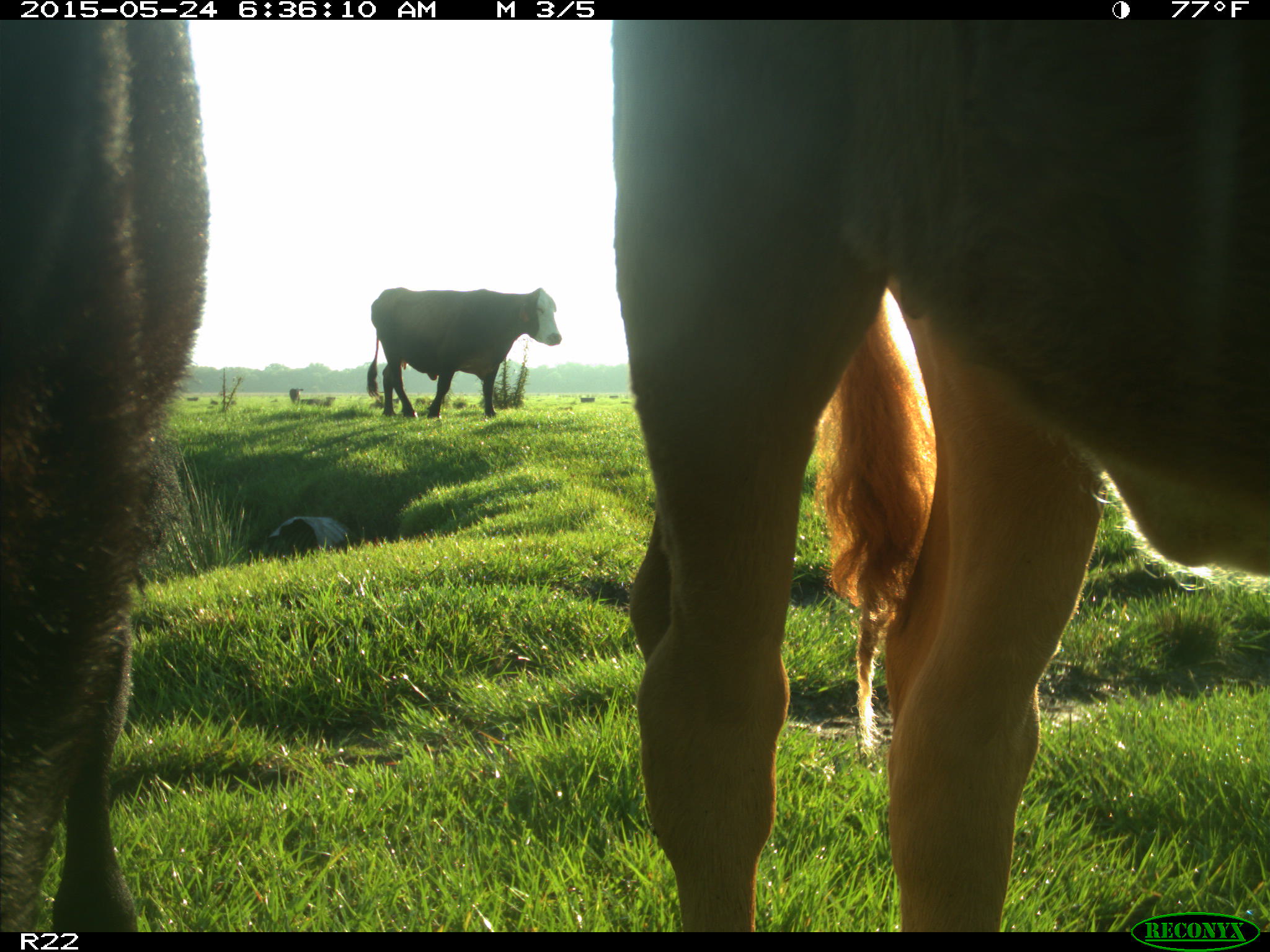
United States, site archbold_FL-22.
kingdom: Animalia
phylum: Chordata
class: Mammalia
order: Artiodactyla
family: Bovidae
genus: Bos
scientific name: Bos taurus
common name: domestic cow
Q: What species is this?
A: Bos taurus (domestic cow).